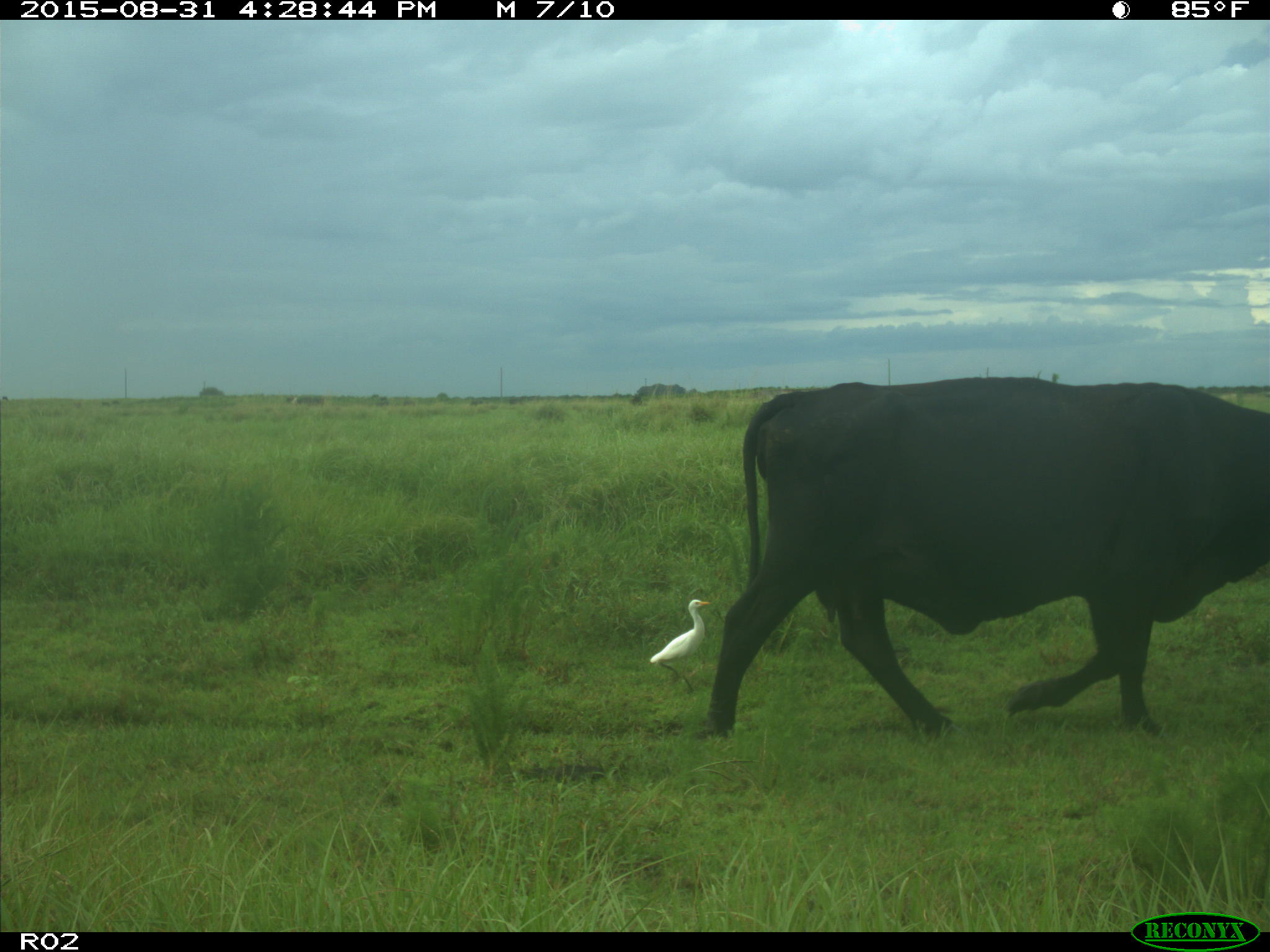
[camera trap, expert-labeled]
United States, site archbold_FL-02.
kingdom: Animalia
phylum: Chordata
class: Mammalia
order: Artiodactyla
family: Bovidae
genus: Bos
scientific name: Bos taurus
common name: domestic cow